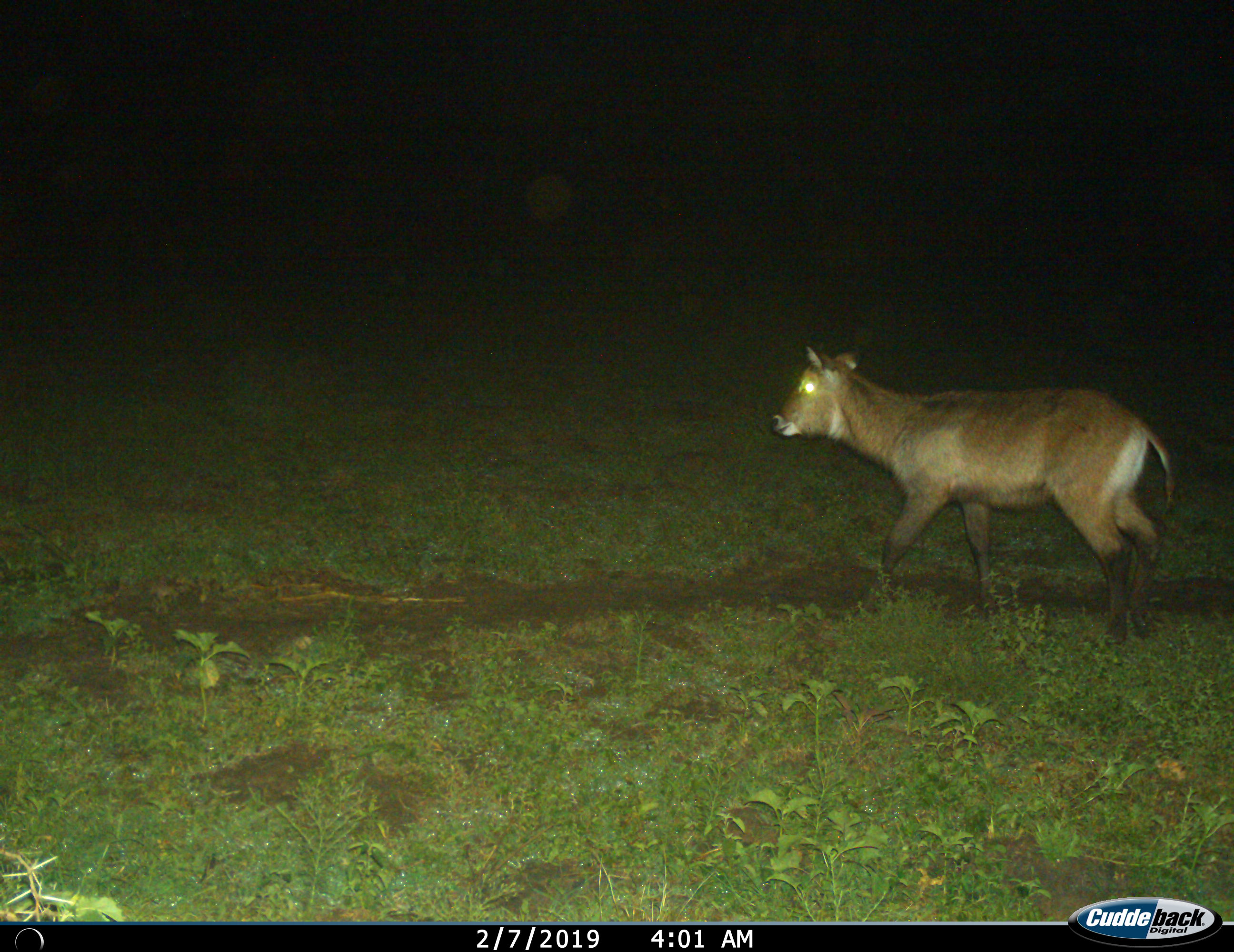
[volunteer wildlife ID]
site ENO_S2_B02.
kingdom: Animalia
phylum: Chordata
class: Mammalia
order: Artiodactyla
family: Bovidae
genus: Kobus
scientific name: Kobus ellipsiprymnus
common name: waterbuck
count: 1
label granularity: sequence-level